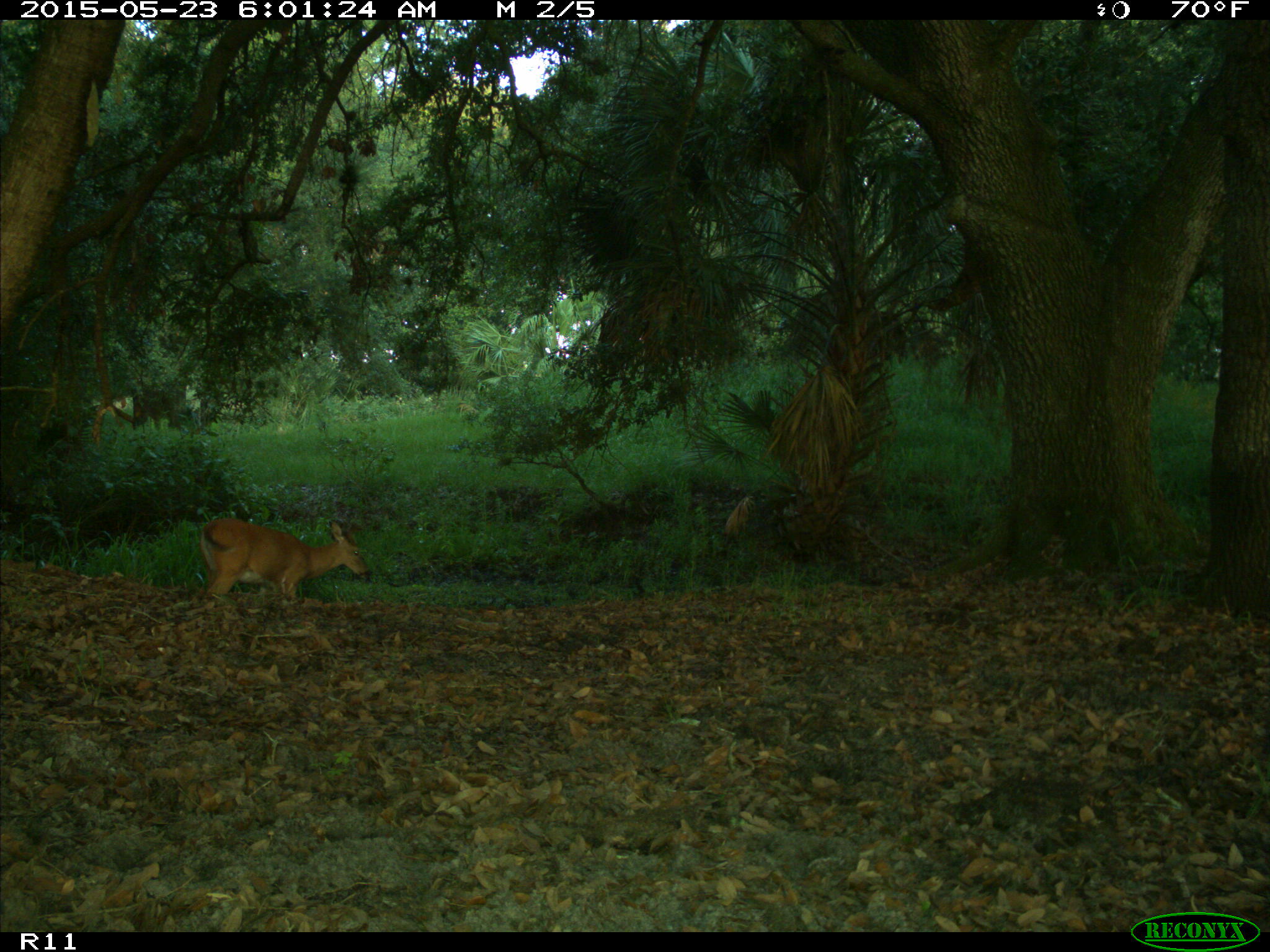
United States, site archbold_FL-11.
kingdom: Animalia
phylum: Chordata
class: Mammalia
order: Artiodactyla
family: Cervidae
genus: Odocoileus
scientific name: Odocoileus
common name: deer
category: unidentified deer